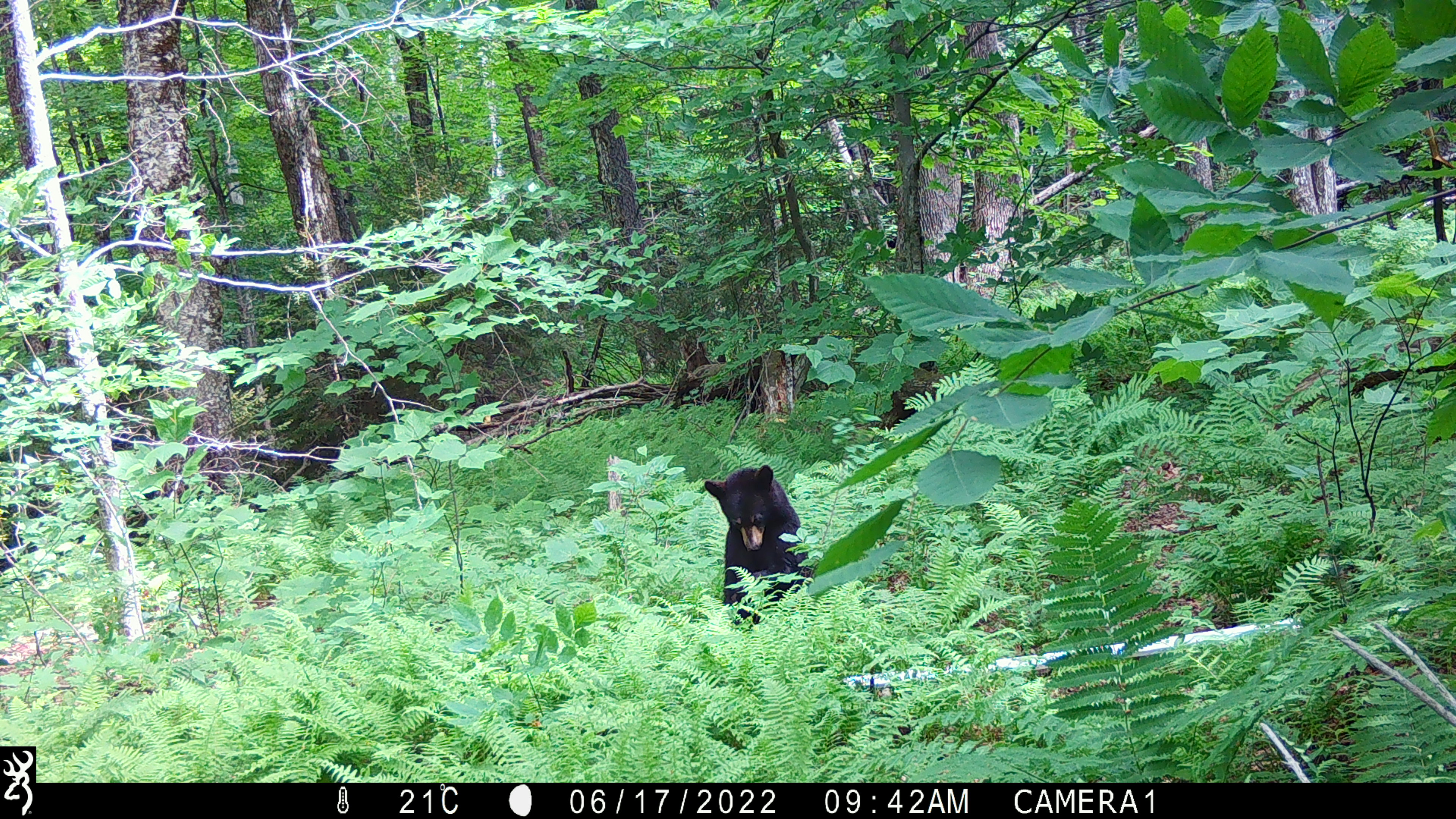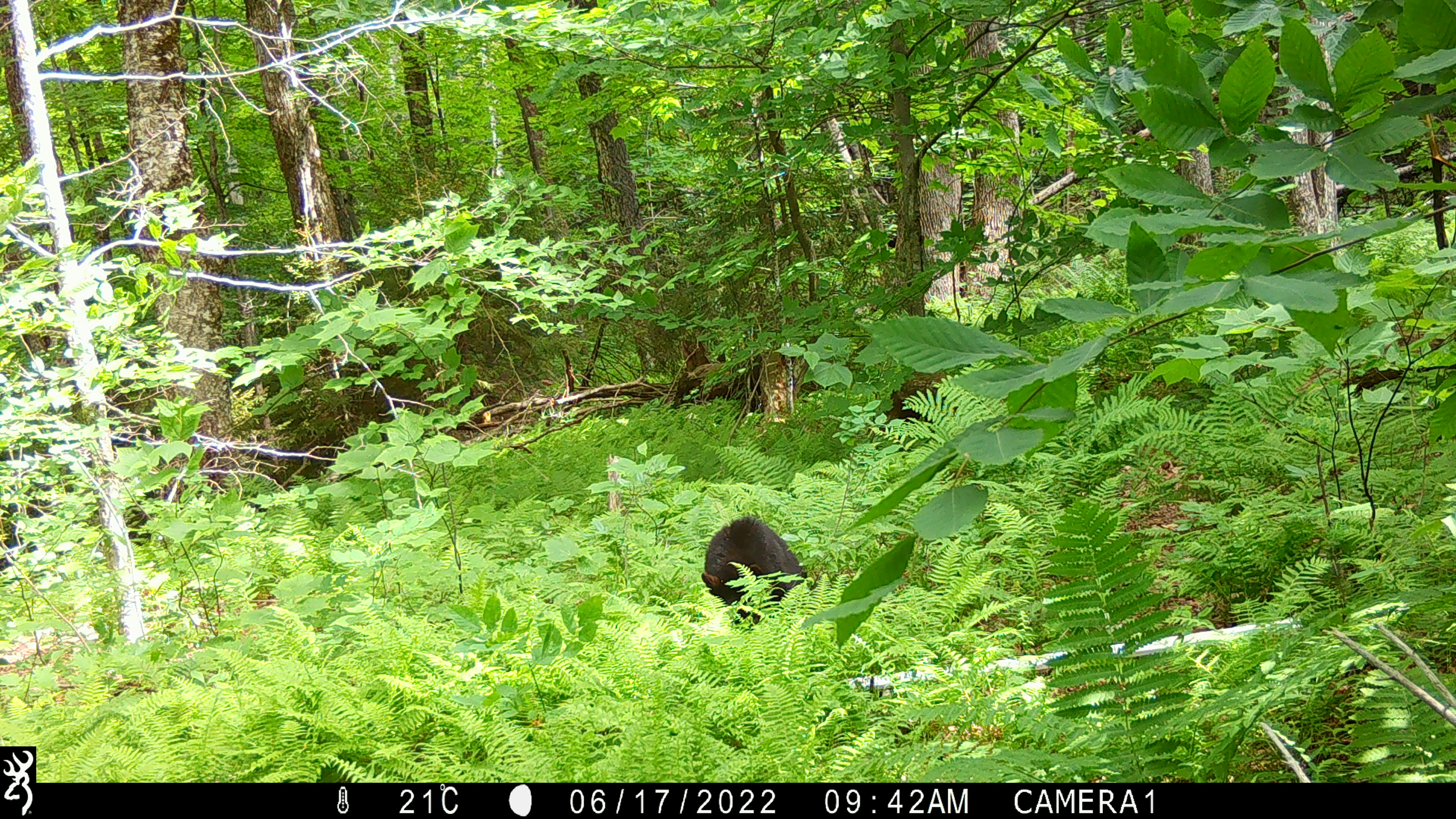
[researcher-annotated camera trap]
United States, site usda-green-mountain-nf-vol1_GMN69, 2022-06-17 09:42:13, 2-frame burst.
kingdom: Animalia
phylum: Chordata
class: Mammalia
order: Carnivora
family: Ursidae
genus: Ursus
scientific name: Ursus americanus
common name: black bear